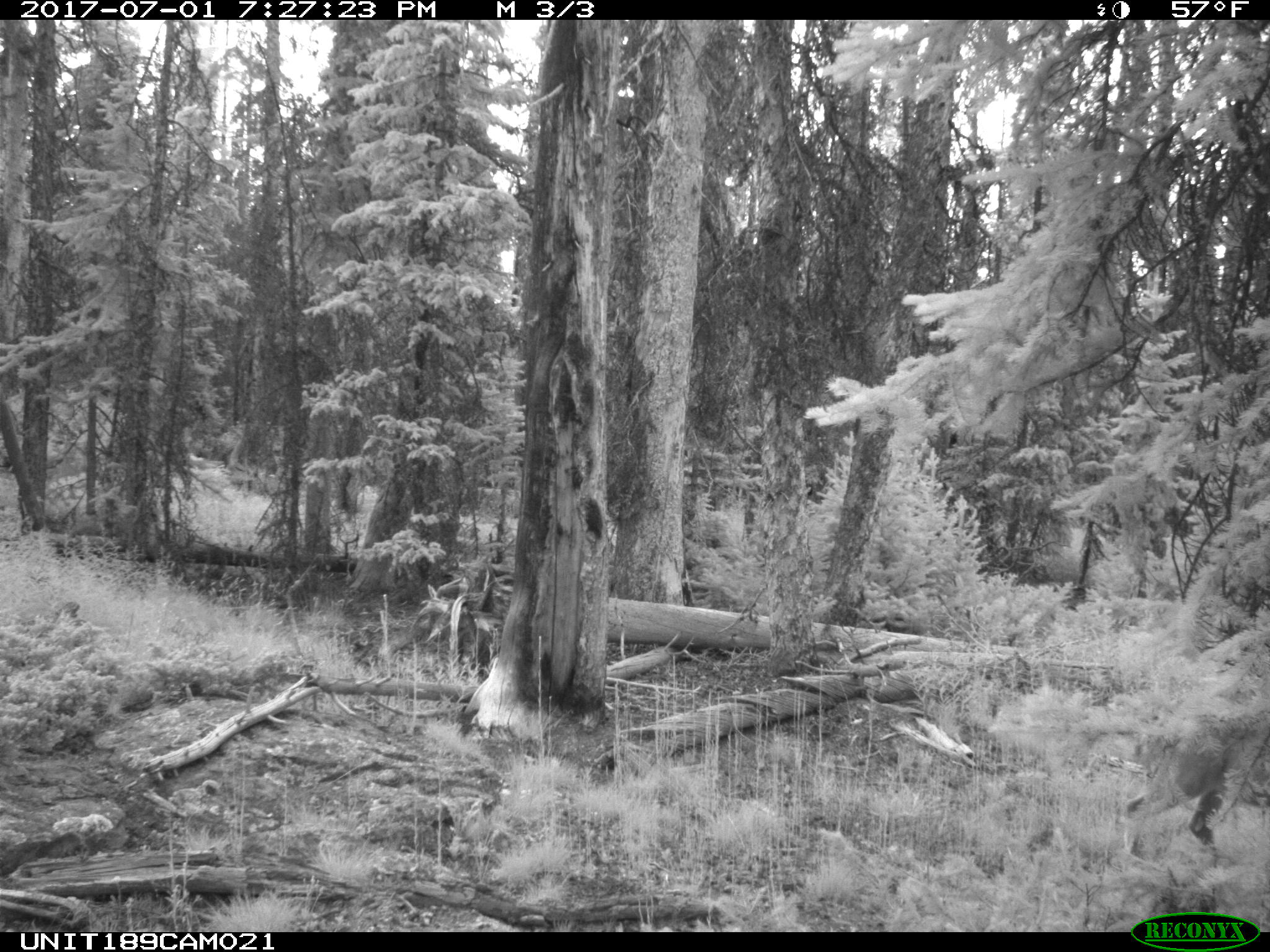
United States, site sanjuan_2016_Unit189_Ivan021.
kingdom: Animalia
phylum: Chordata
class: Mammalia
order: Artiodactyla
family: Cervidae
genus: Odocoileus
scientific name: Odocoileus hemionus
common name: mule deer